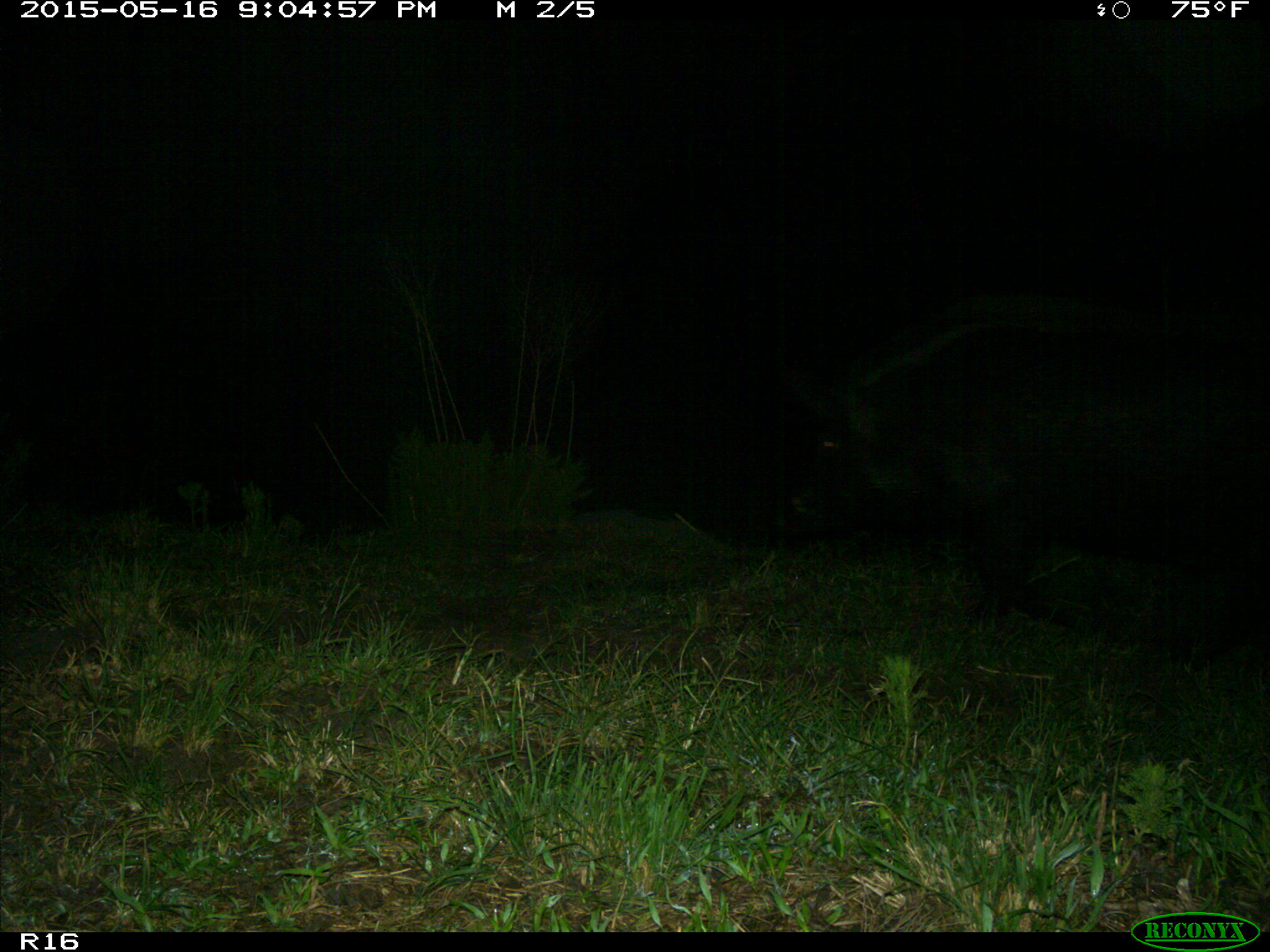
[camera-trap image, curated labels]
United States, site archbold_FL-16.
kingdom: Animalia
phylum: Chordata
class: Mammalia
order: Artiodactyla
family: Suidae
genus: Sus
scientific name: Sus scrofa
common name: wild boar